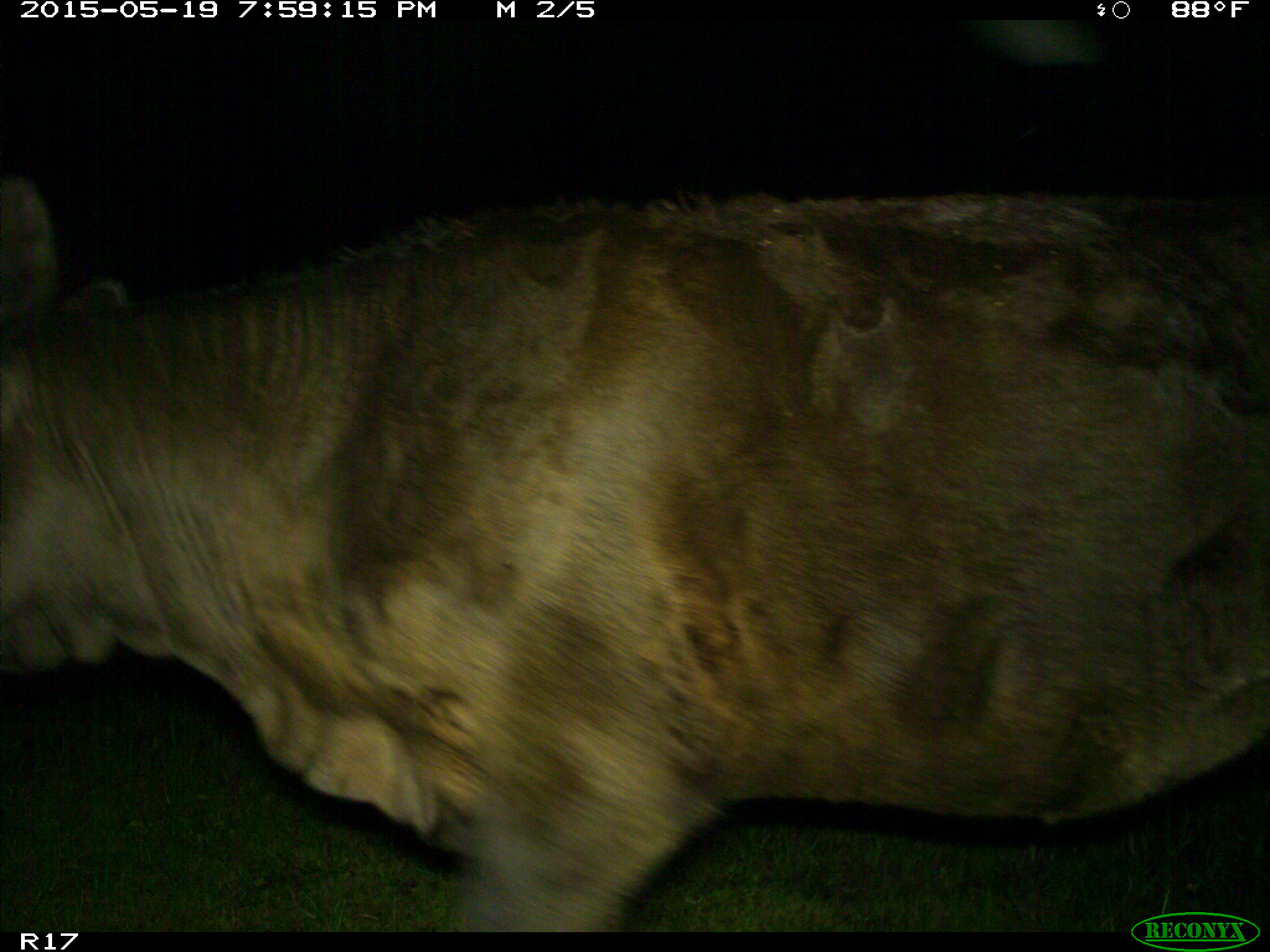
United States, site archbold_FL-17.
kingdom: Animalia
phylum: Chordata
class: Mammalia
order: Artiodactyla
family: Bovidae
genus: Bos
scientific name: Bos taurus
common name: domestic cow